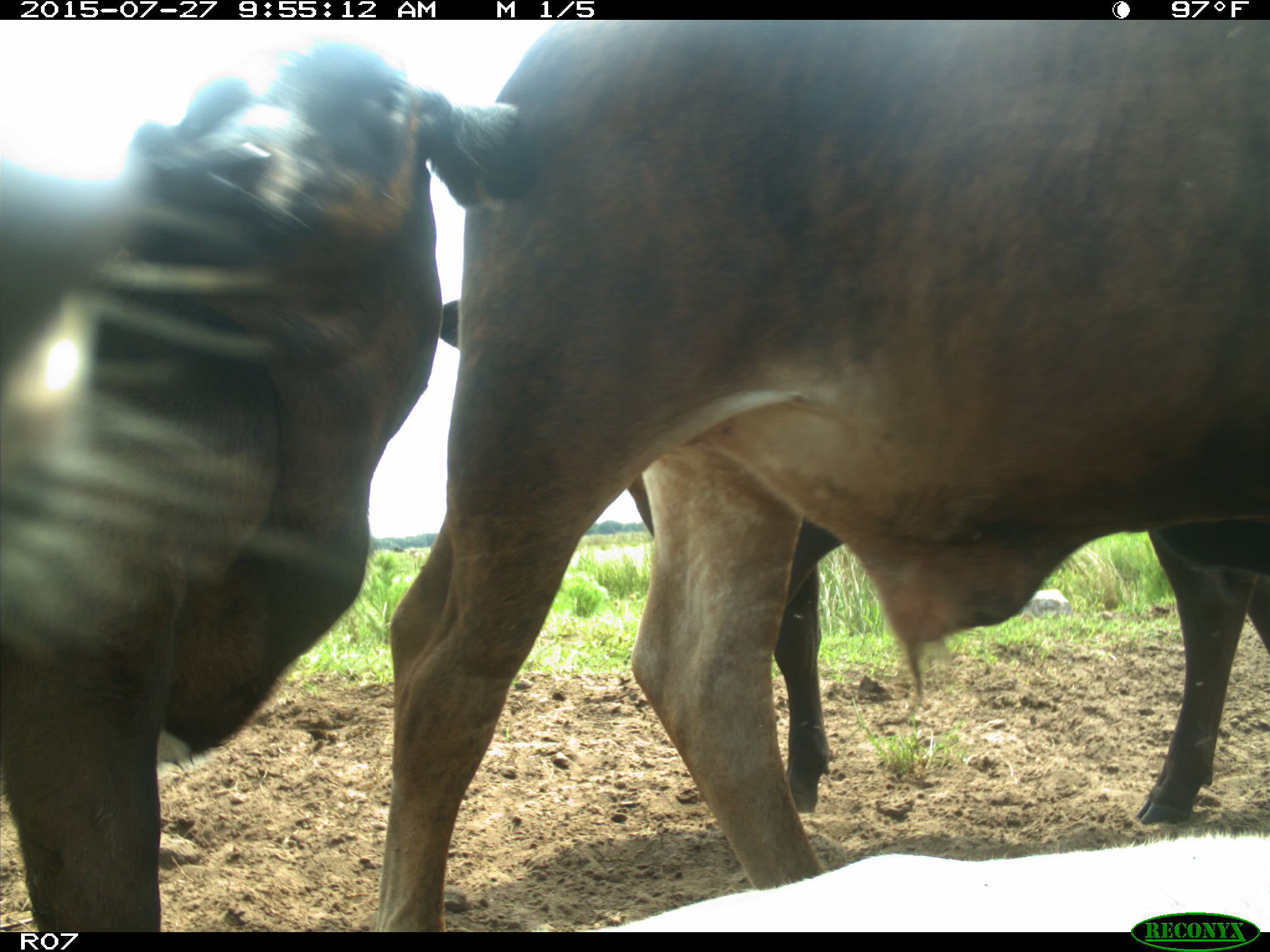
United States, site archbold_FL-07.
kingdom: Animalia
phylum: Chordata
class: Mammalia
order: Artiodactyla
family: Bovidae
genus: Bos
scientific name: Bos taurus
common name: domestic cow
Bos taurus (domestic cow).